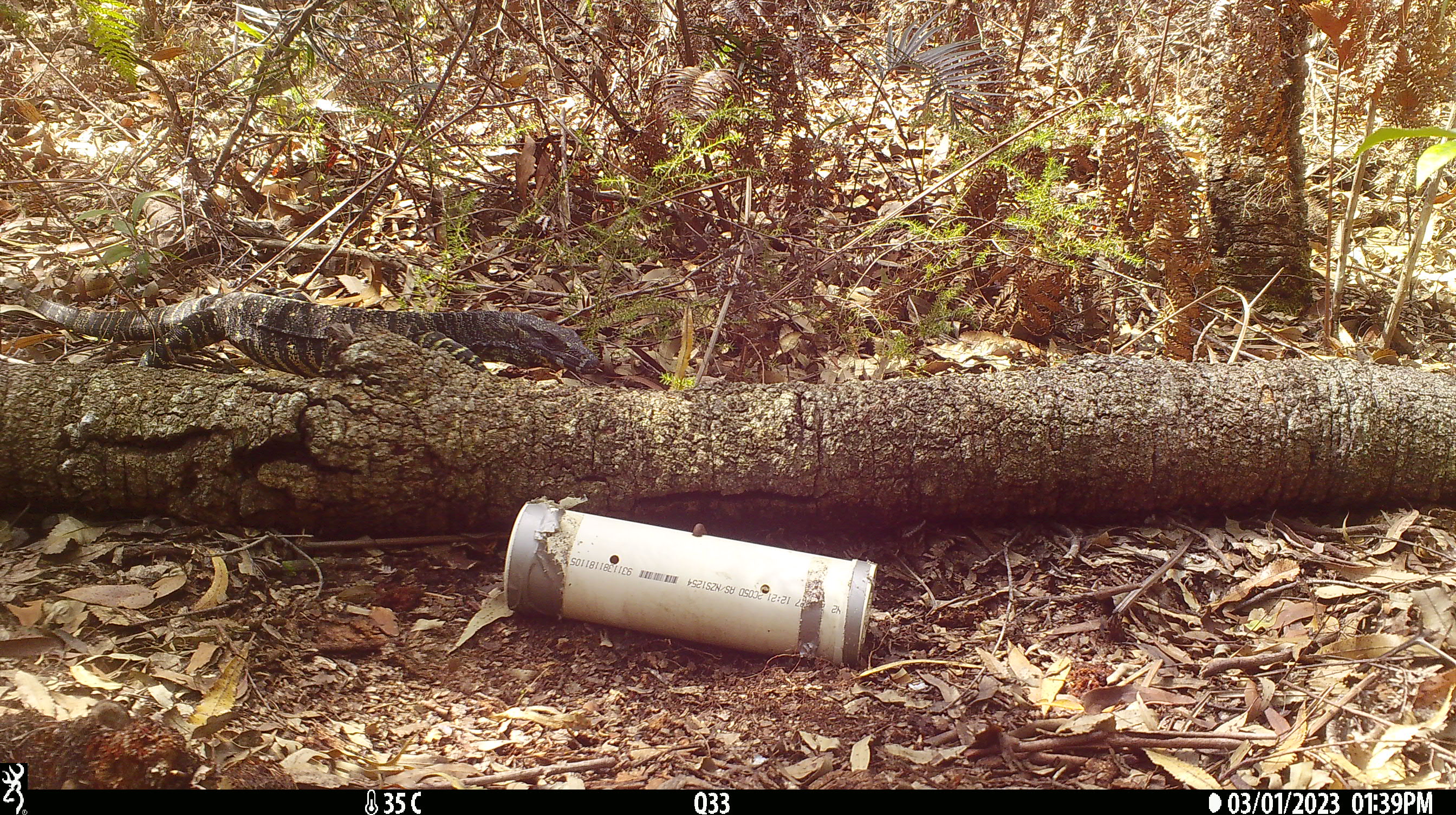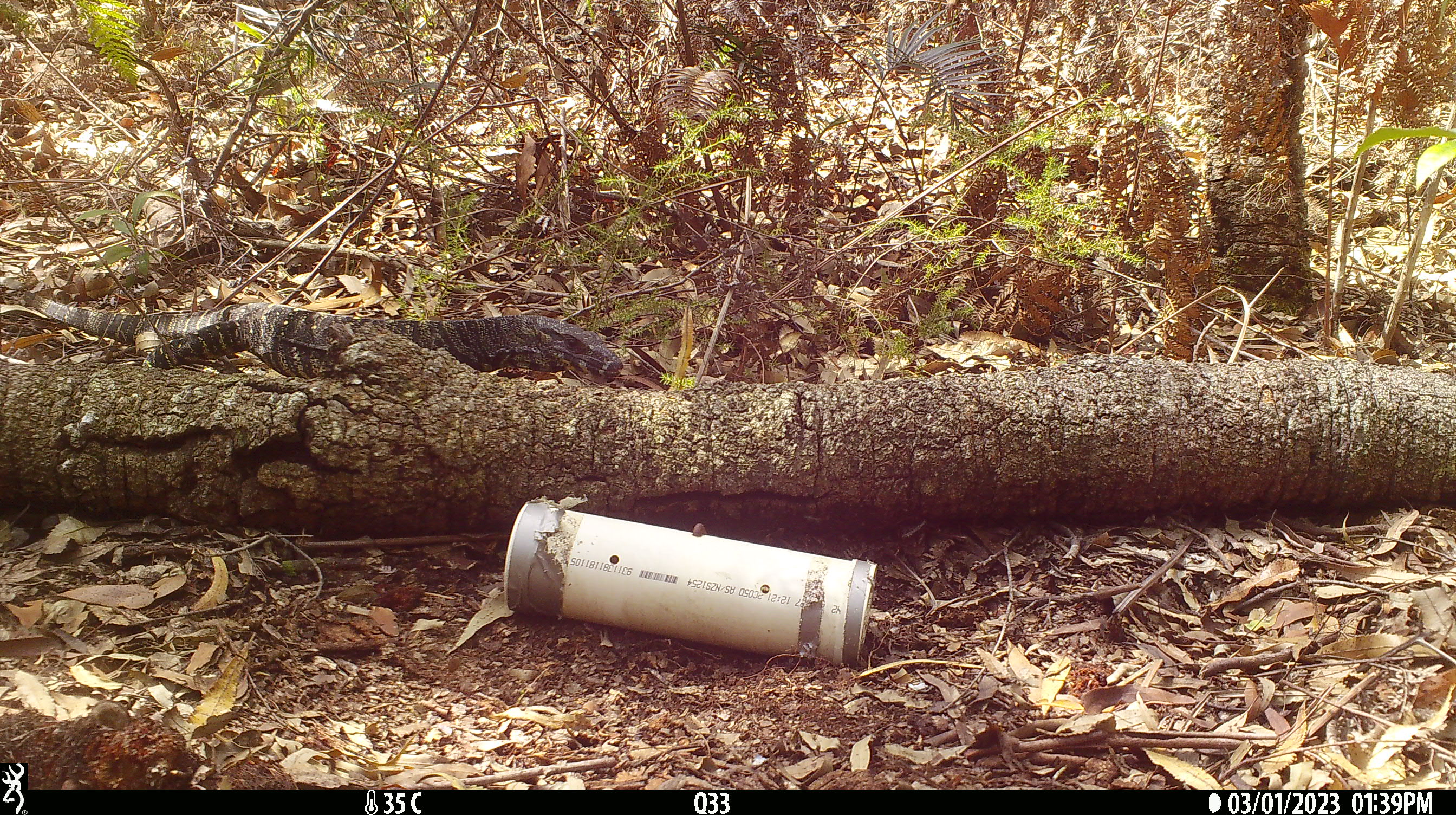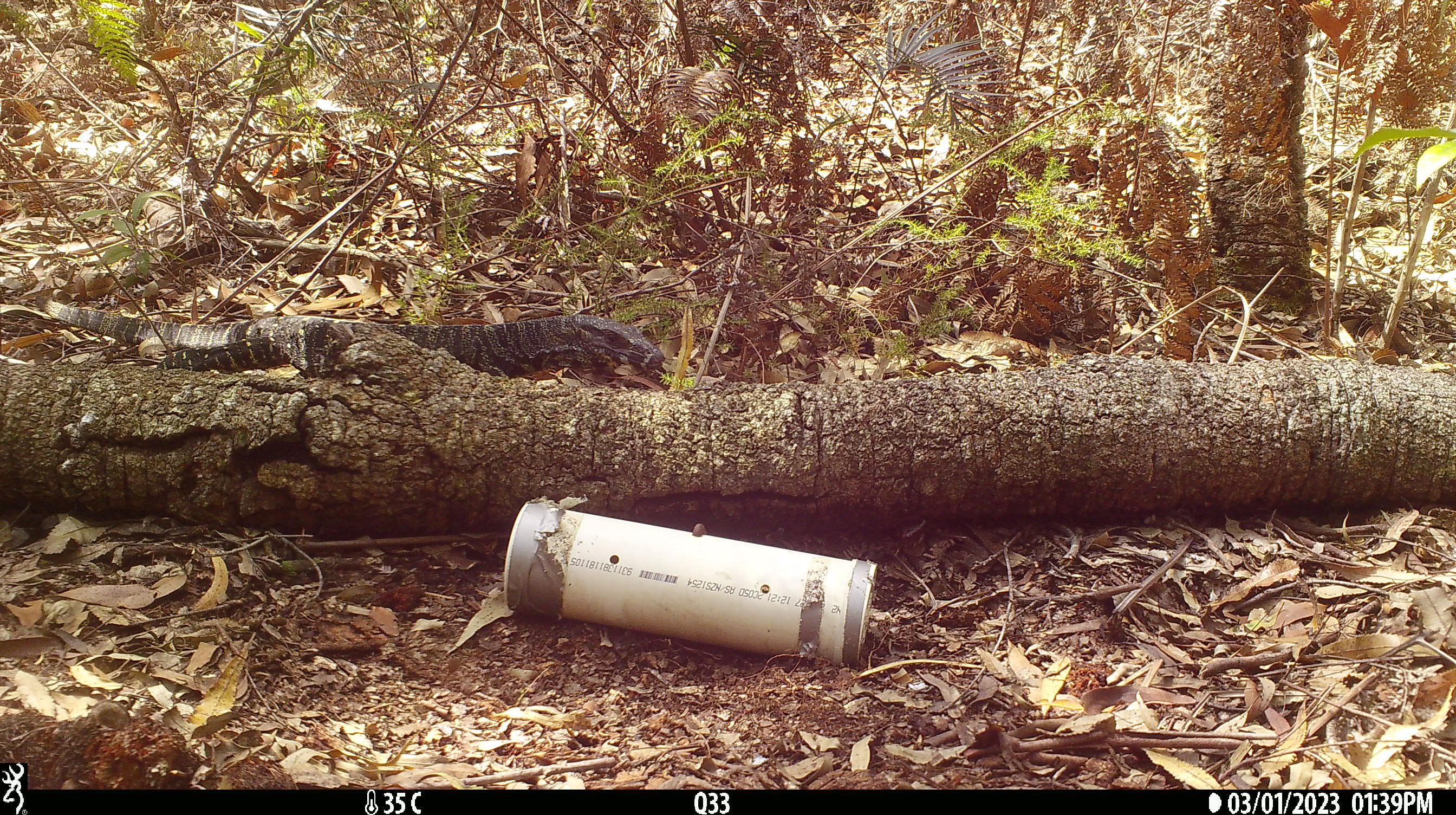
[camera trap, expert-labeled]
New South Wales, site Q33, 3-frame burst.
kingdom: Animalia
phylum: Chordata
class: Reptilia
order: Squamata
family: Varanidae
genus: Varanus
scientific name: Varanus varius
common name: lace monitor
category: goanna